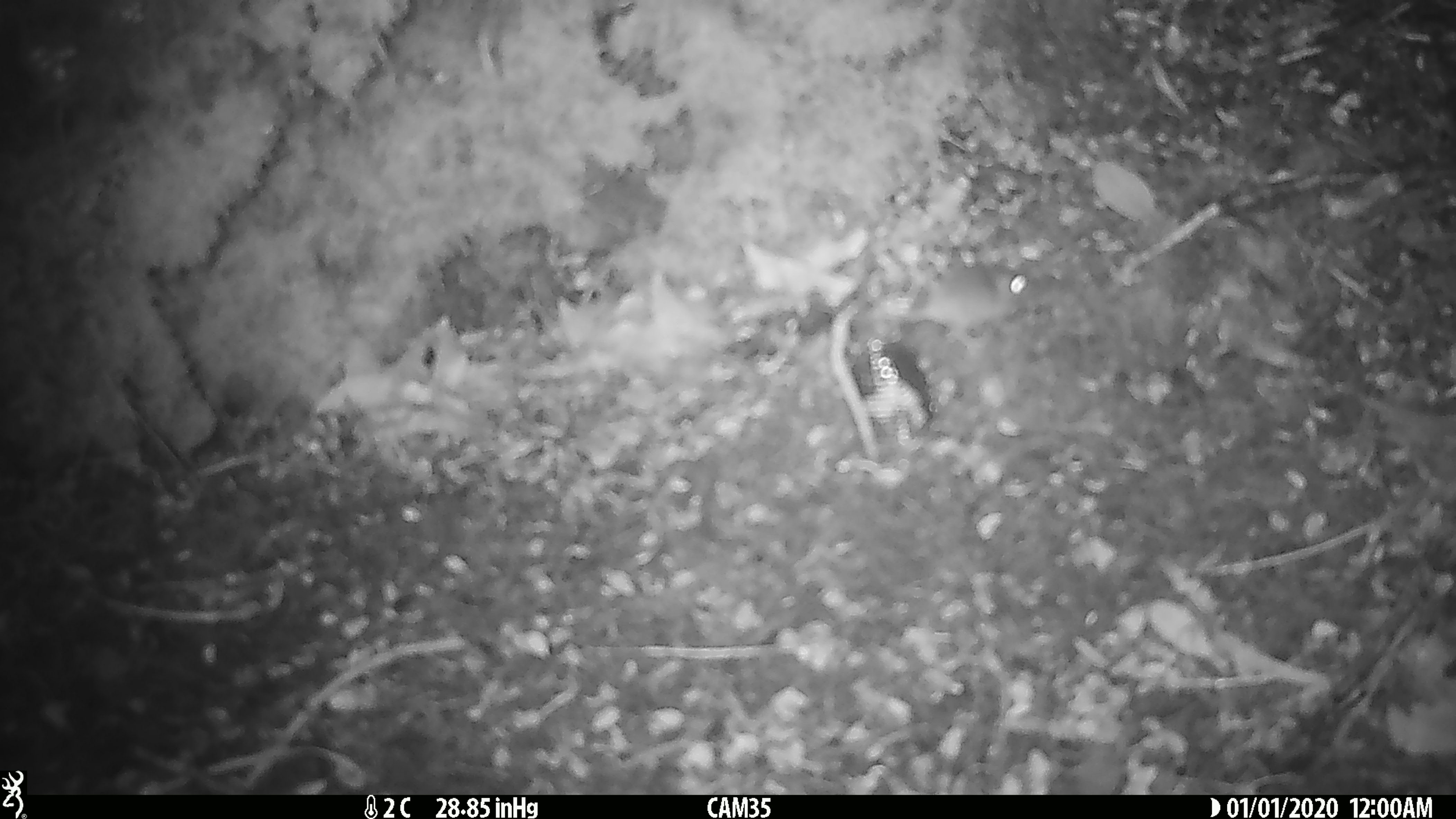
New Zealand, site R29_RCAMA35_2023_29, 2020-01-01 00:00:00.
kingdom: Animalia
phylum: Chordata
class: Mammalia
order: Rodentia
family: Muridae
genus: Mus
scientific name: Mus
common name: mouse